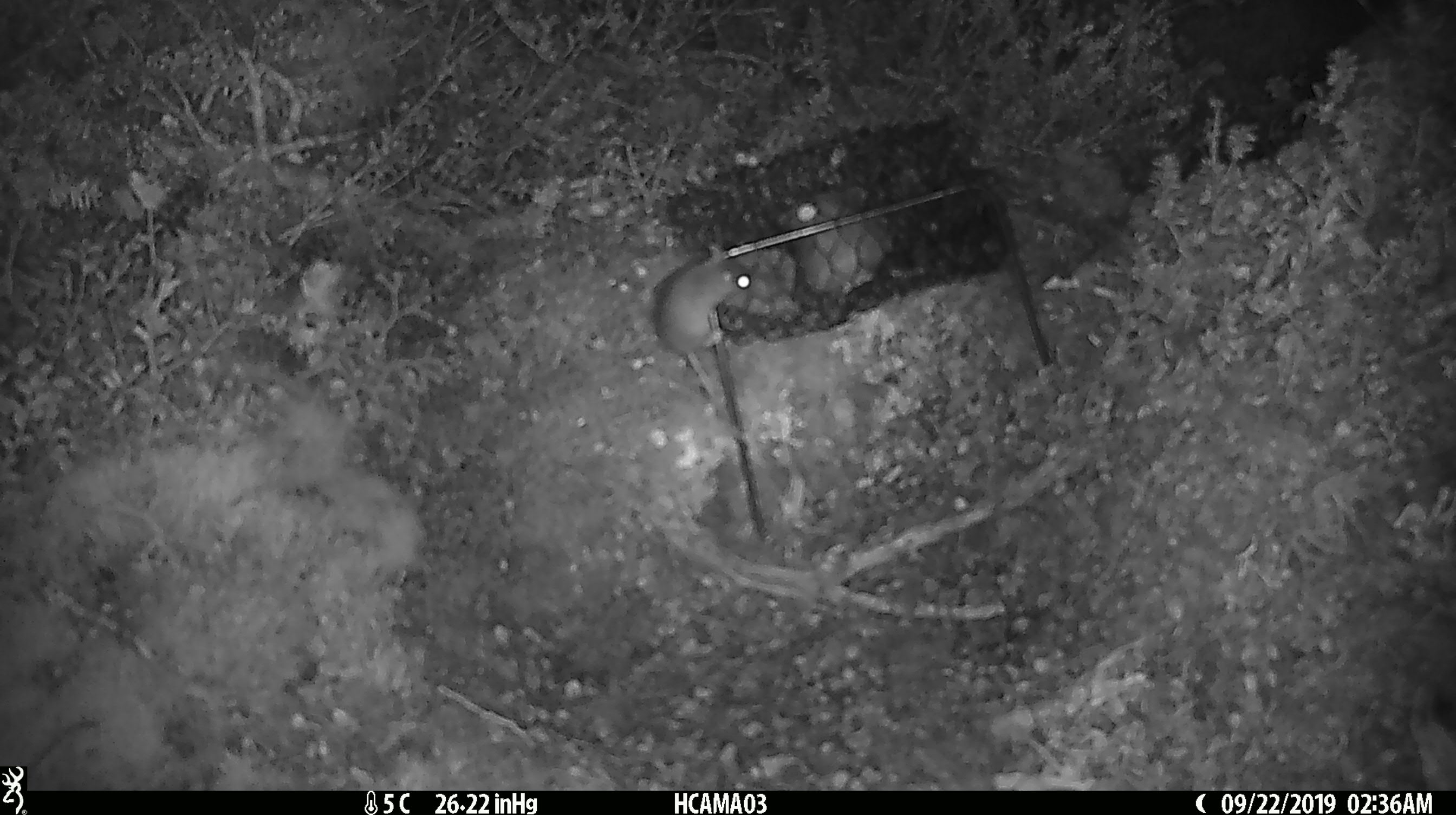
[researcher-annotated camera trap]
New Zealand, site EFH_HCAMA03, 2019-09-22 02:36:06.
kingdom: Animalia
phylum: Chordata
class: Mammalia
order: Rodentia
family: Muridae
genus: Mus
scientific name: Mus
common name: mouse